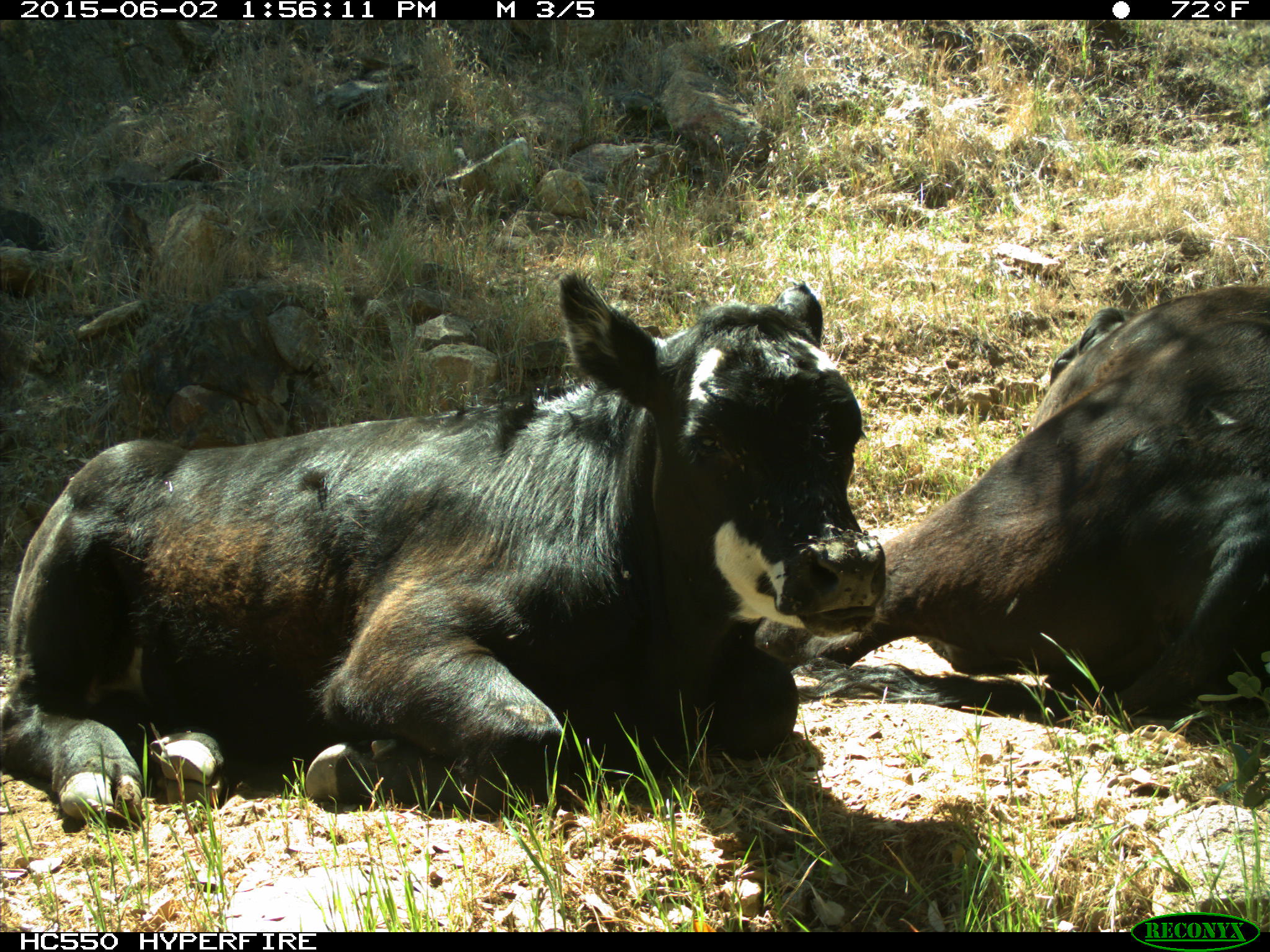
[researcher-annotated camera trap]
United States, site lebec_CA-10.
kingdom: Animalia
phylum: Chordata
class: Mammalia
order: Artiodactyla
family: Bovidae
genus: Bos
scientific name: Bos taurus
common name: domestic cow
Bos taurus (domestic cow).